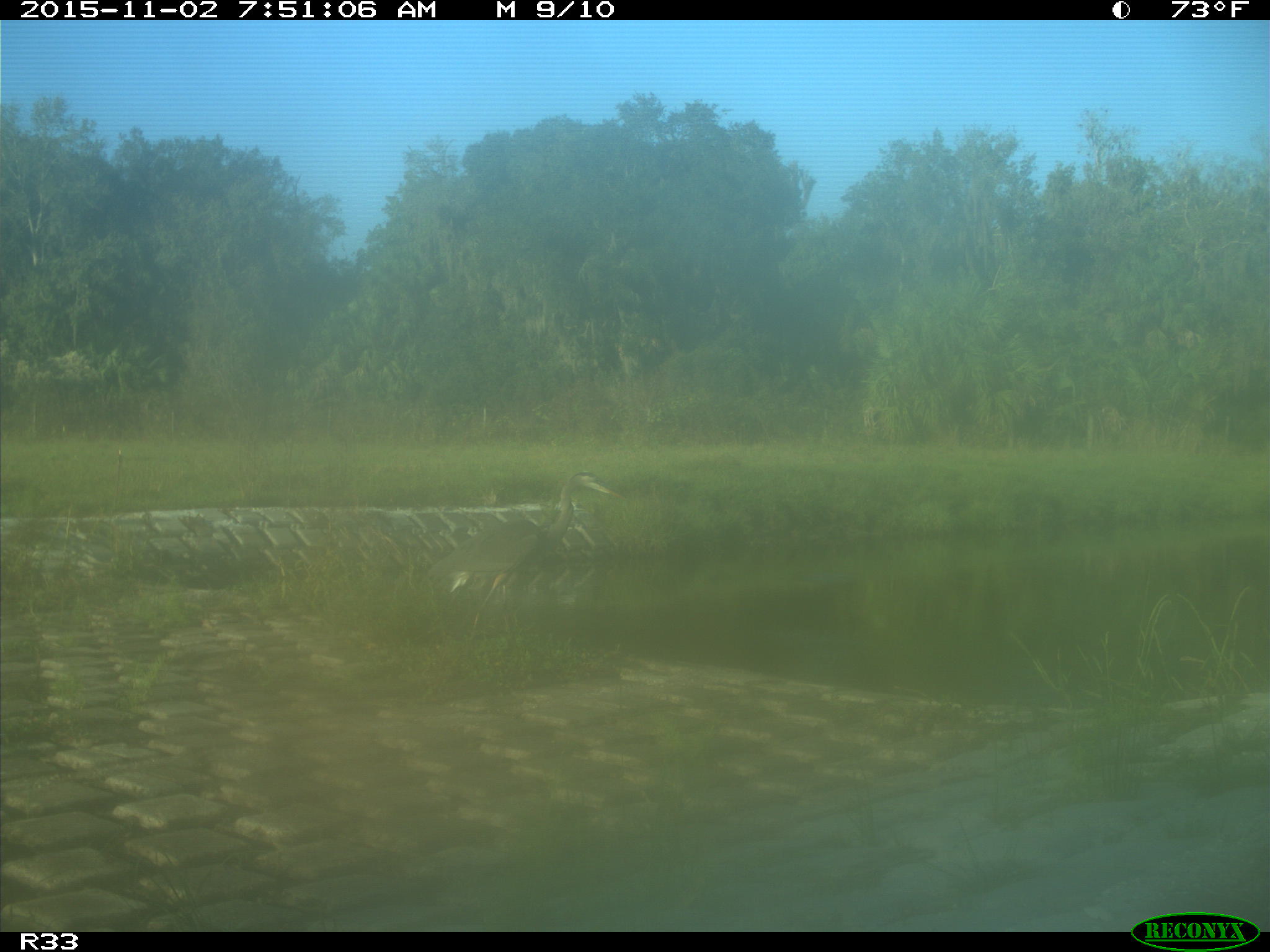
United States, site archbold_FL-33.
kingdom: Animalia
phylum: Chordata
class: Aves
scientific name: Aves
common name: birds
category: unidentified bird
Unidentified bird (birds) (Aves).